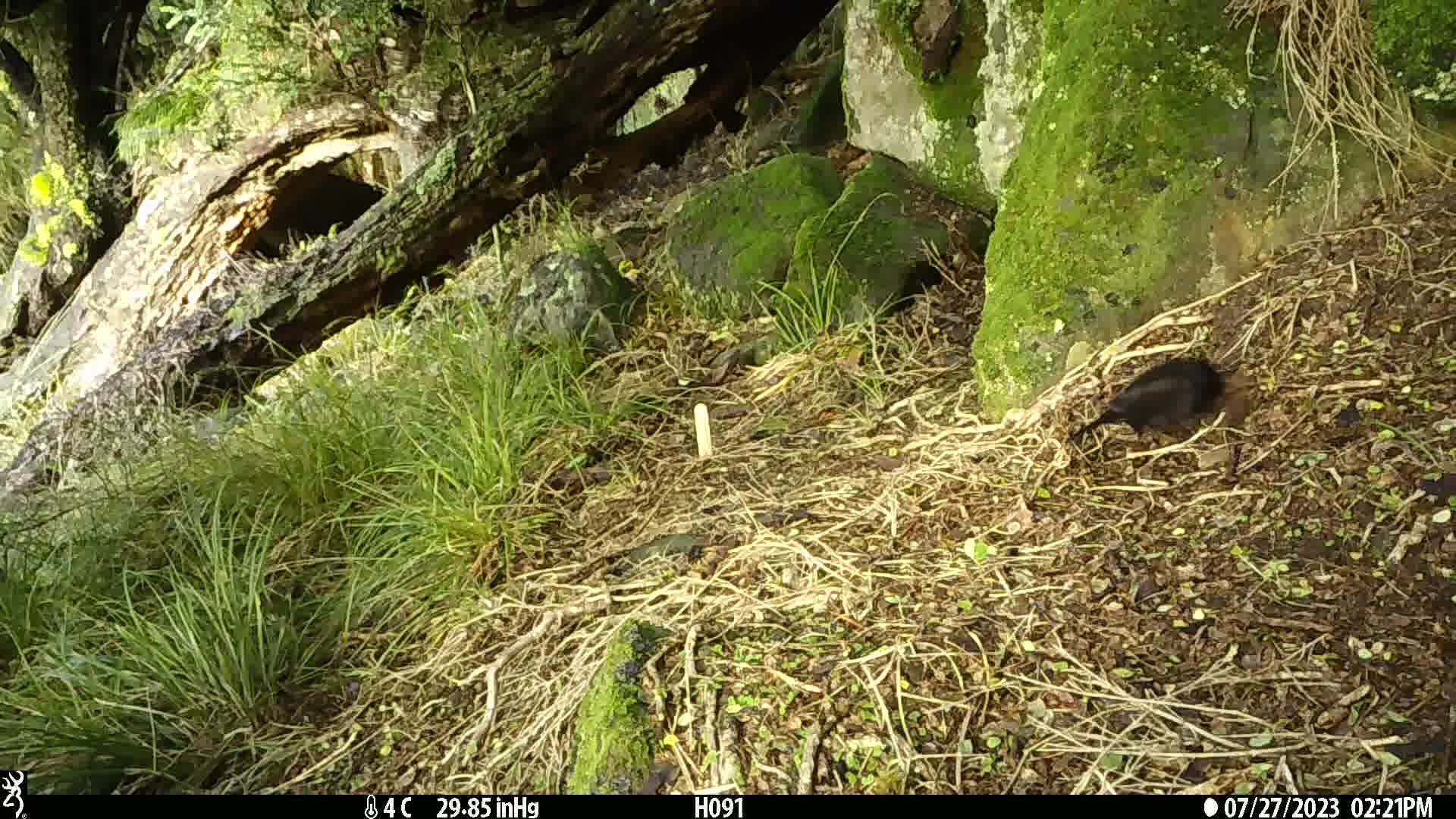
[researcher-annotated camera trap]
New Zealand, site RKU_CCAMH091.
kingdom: Animalia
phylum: Chordata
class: Aves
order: Passeriformes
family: Turdidae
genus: Turdus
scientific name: Turdus merula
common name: eurasian blackbird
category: blackbird